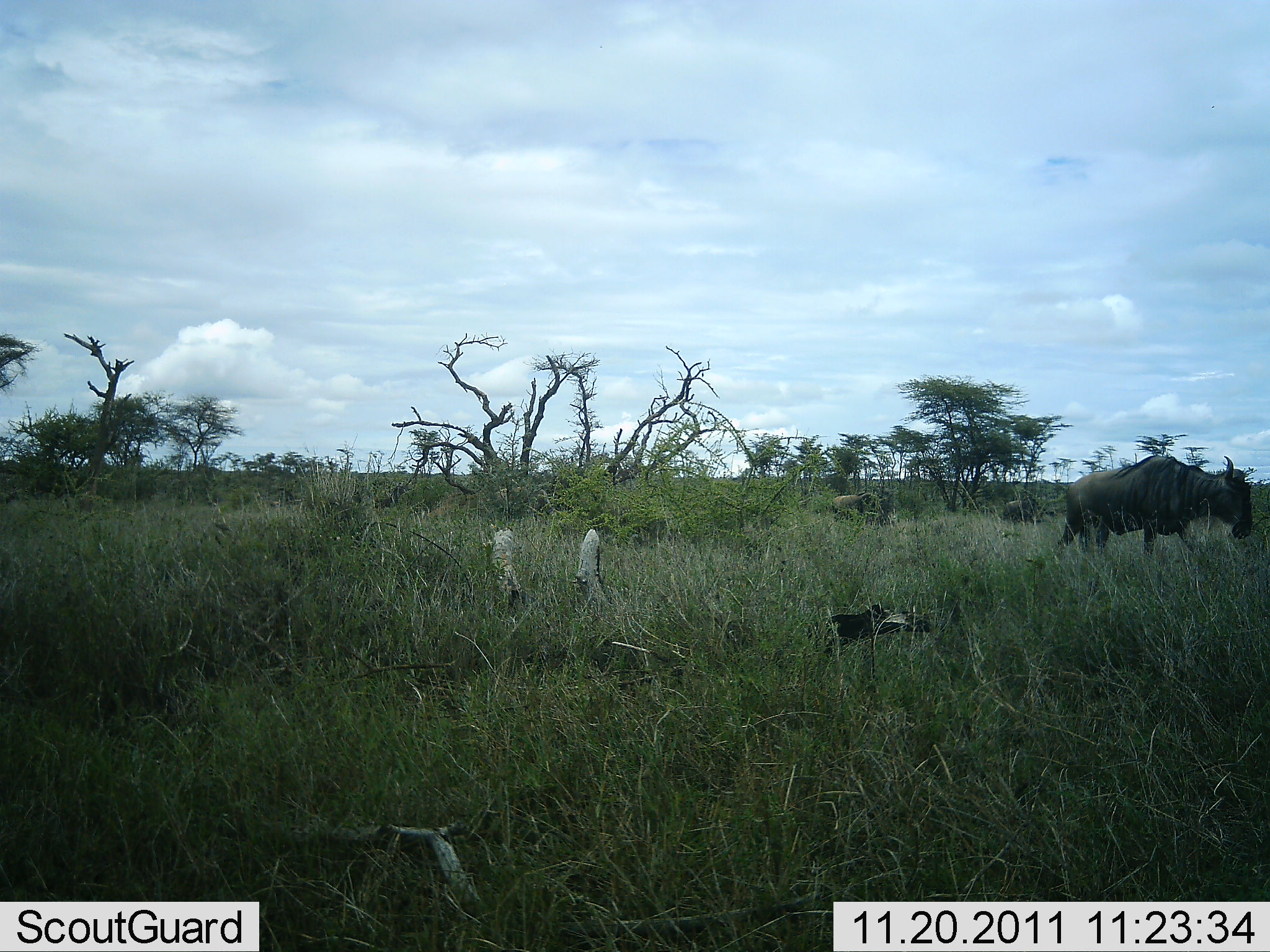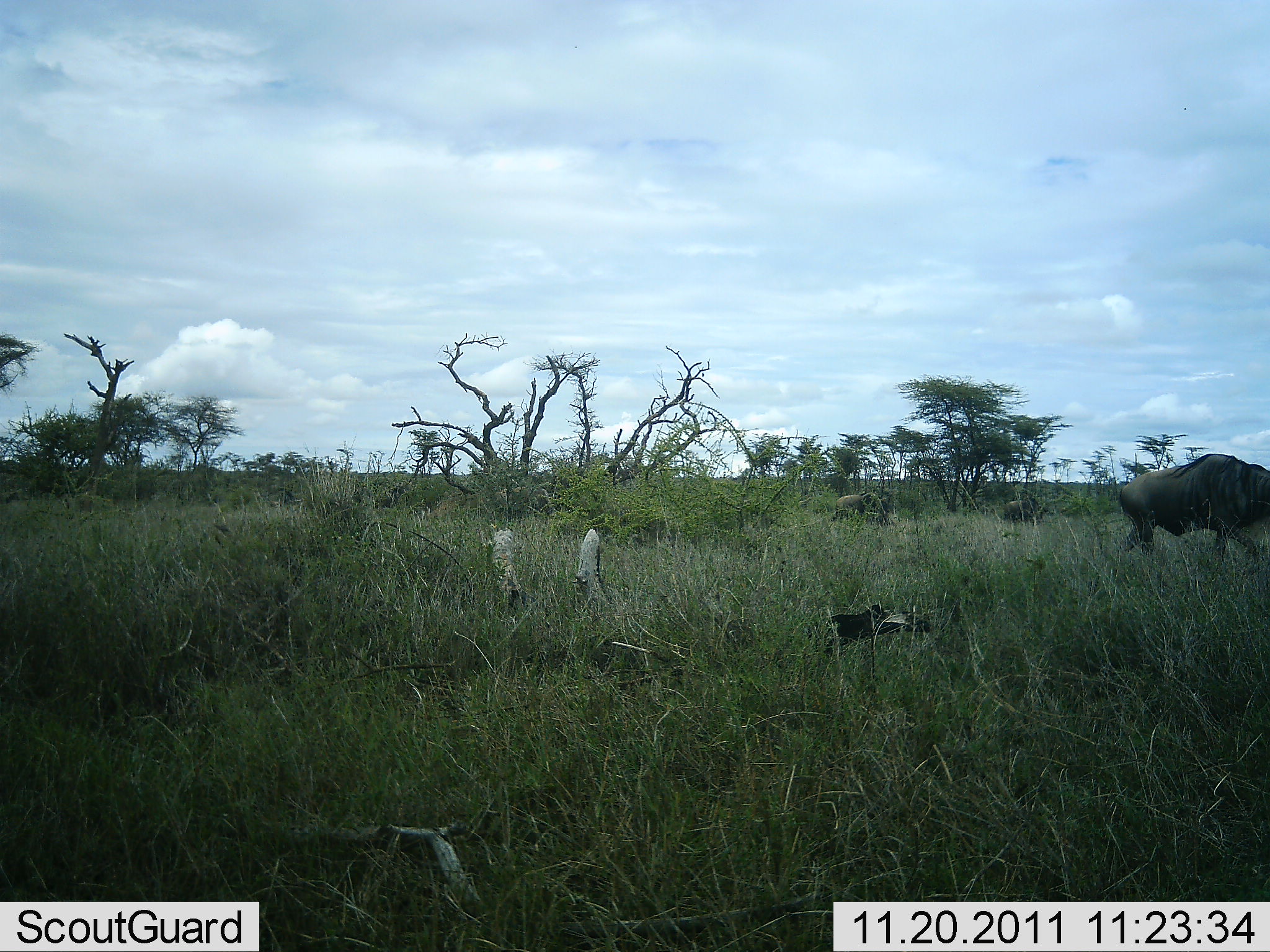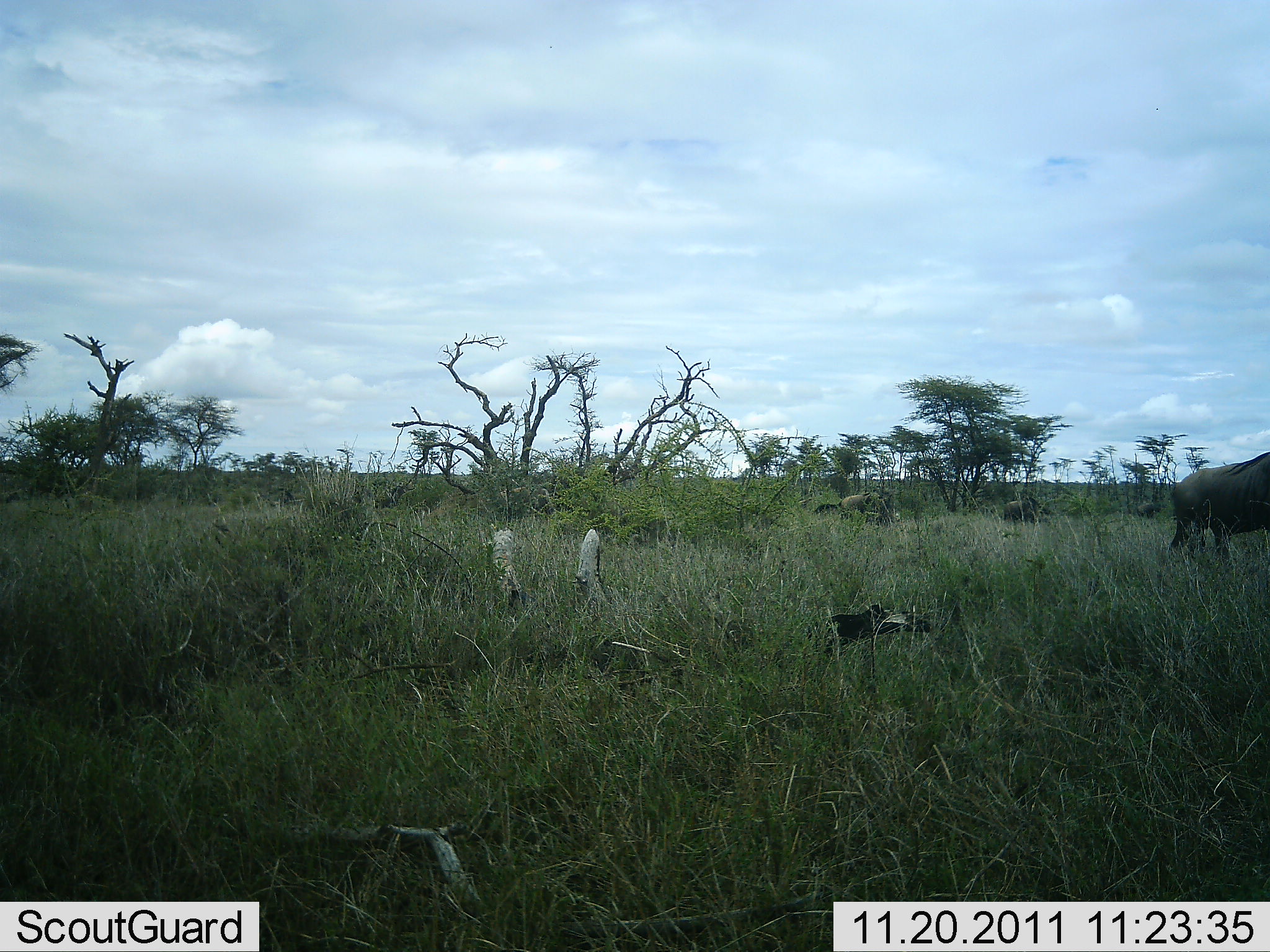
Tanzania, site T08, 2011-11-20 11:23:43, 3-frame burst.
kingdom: Animalia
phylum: Chordata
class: Mammalia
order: Artiodactyla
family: Bovidae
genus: Connochaetes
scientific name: Connochaetes taurinus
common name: blue wildebeest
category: wildebeest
Wildebeest (blue wildebeest) (Connochaetes taurinus), count 2. Behavior (volunteer vote fractions): standing 6%, resting 0%, moving 94%, interacting 0%. Young present (vote fraction): 0%. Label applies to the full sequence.